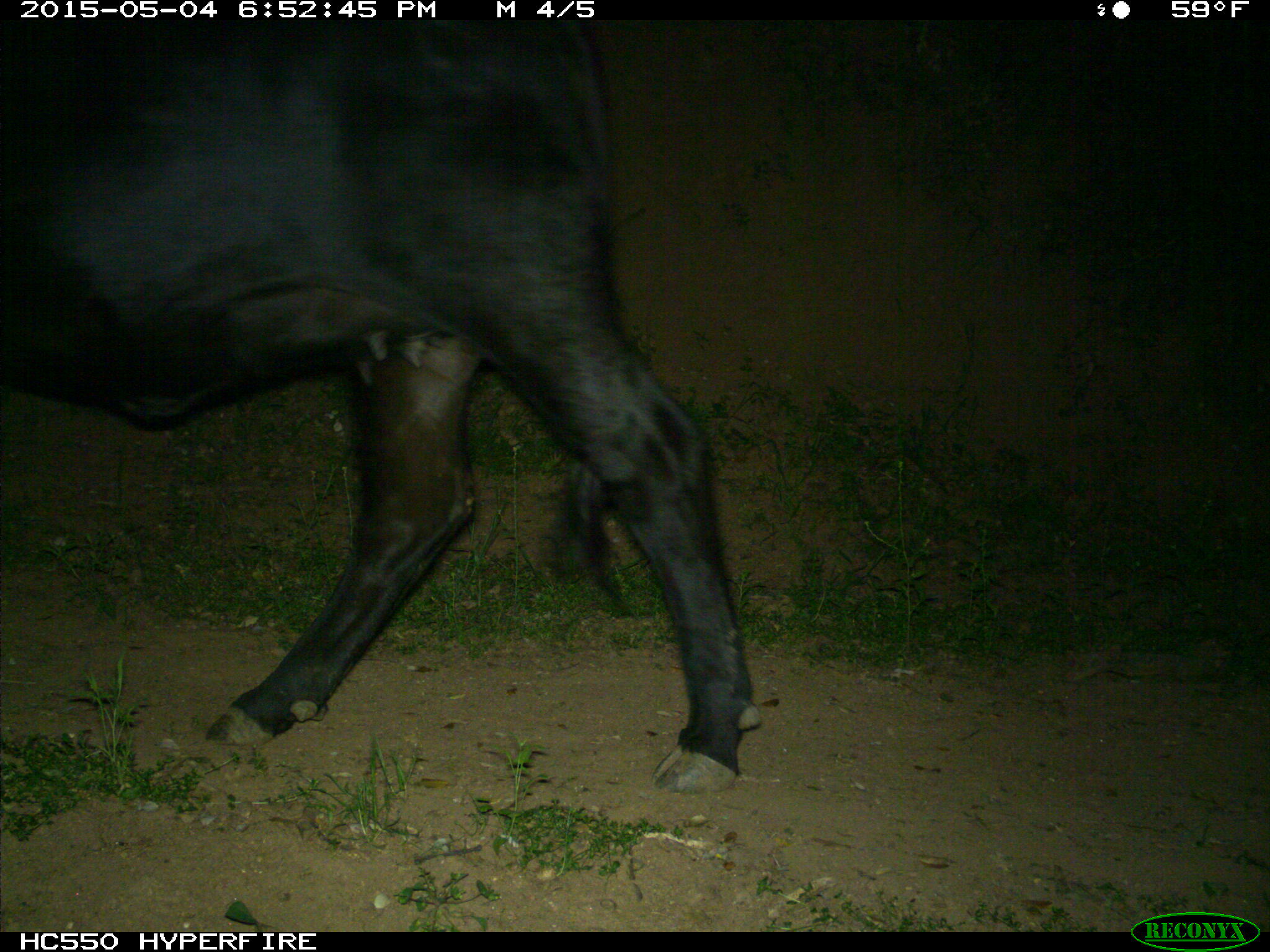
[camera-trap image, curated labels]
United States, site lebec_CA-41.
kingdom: Animalia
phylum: Chordata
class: Mammalia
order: Artiodactyla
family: Bovidae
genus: Bos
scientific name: Bos taurus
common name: domestic cow